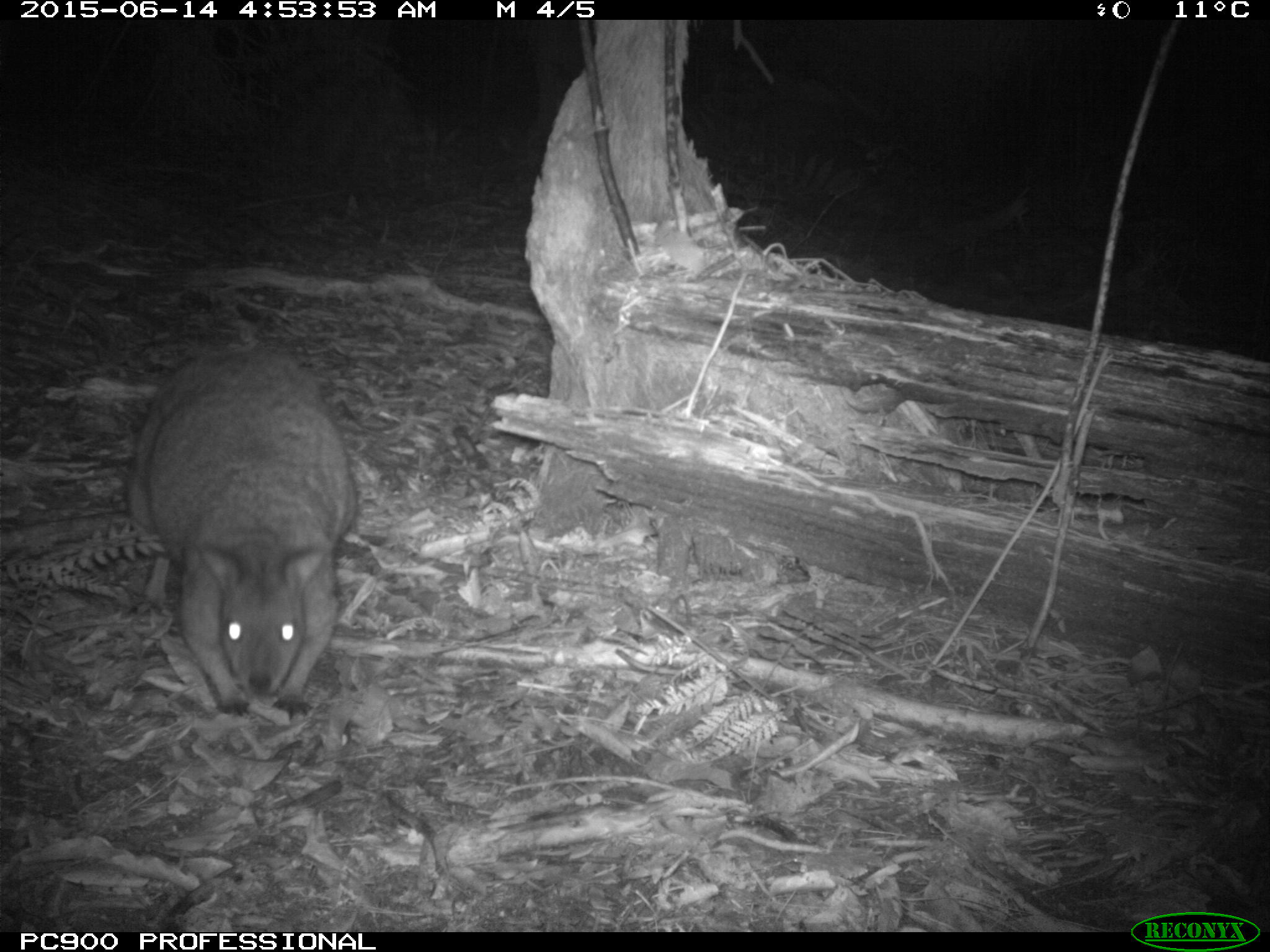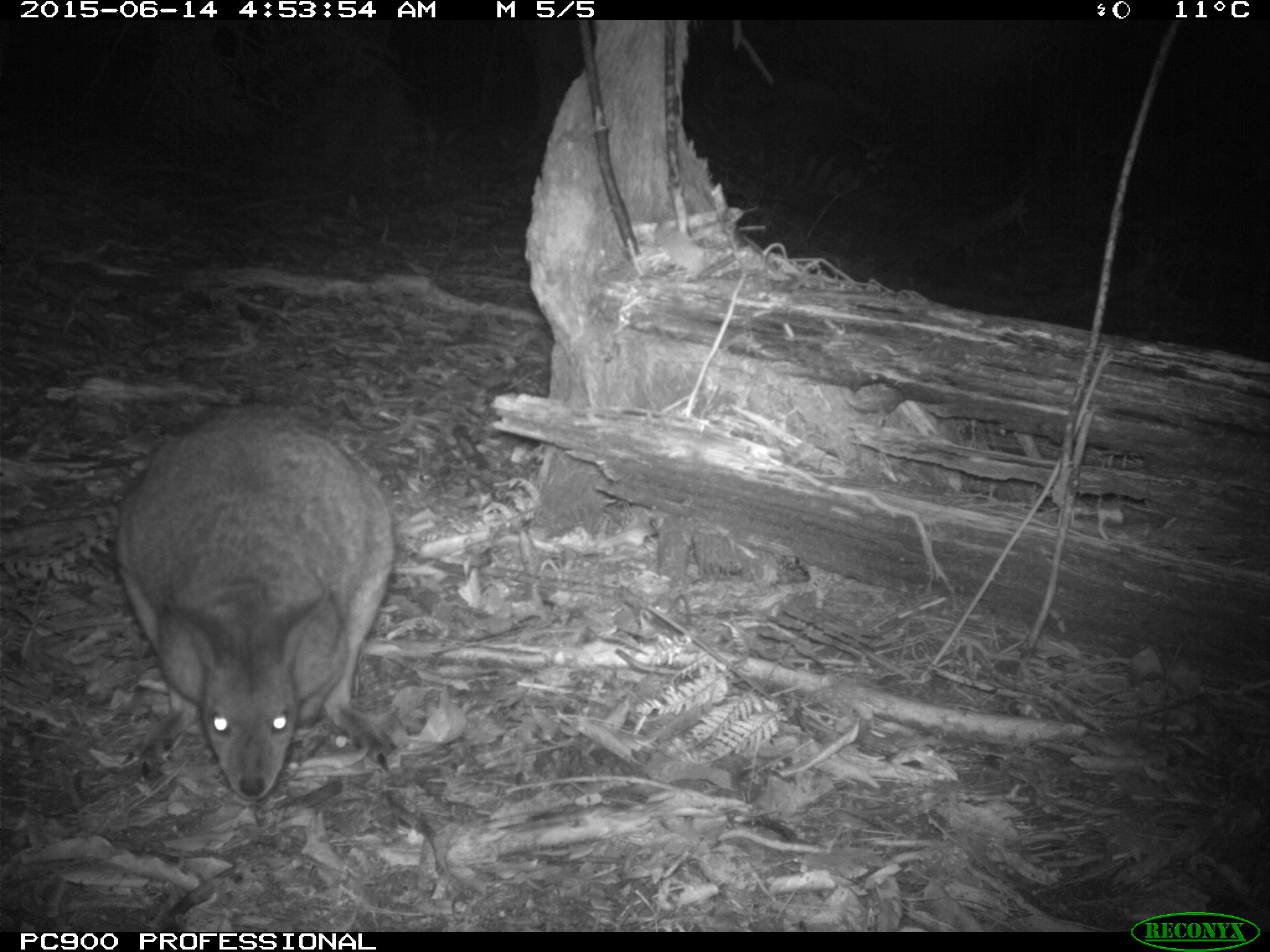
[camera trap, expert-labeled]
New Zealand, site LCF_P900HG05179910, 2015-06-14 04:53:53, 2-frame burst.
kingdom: Animalia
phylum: Chordata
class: Mammalia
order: Diprotodontia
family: Macropodidae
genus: Notamacropus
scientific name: Notamacropus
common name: wallaby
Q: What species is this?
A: Wallaby (Notamacropus).